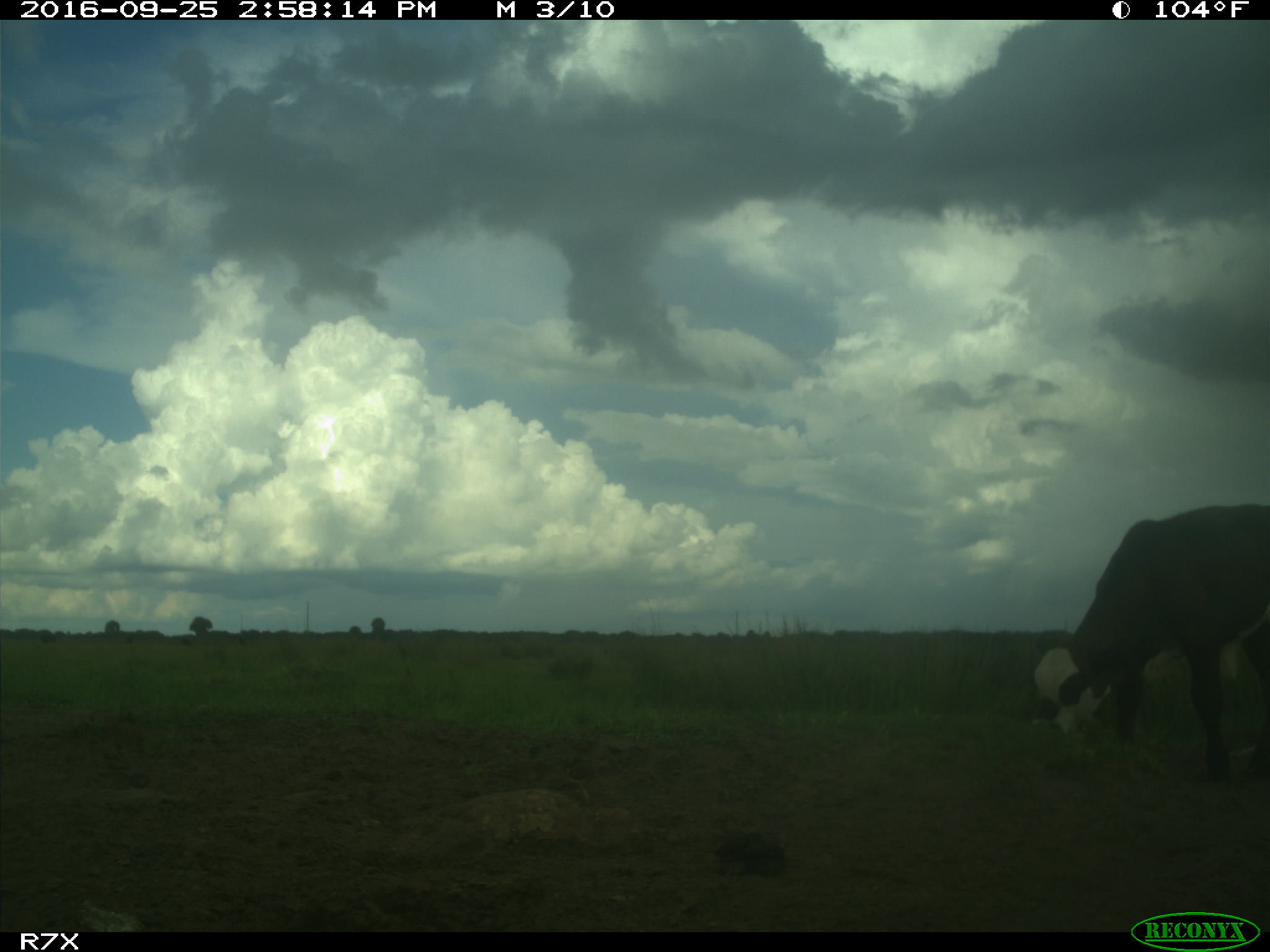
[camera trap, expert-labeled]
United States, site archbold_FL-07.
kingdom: Animalia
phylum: Chordata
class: Mammalia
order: Artiodactyla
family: Bovidae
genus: Bos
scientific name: Bos taurus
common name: domestic cow